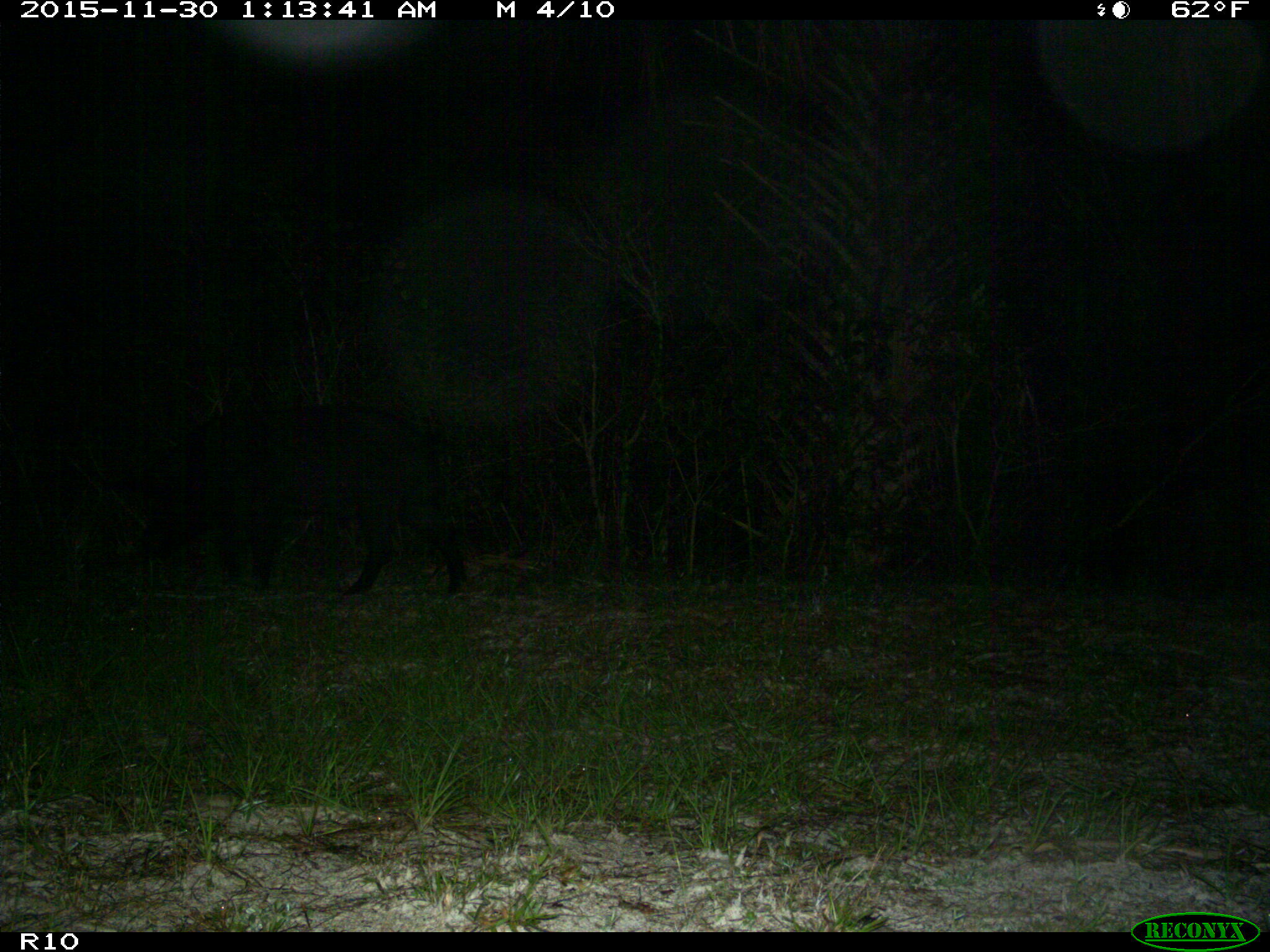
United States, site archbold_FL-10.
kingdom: Animalia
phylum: Chordata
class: Mammalia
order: Artiodactyla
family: Suidae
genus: Sus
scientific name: Sus scrofa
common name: wild boar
Sus scrofa (wild boar).